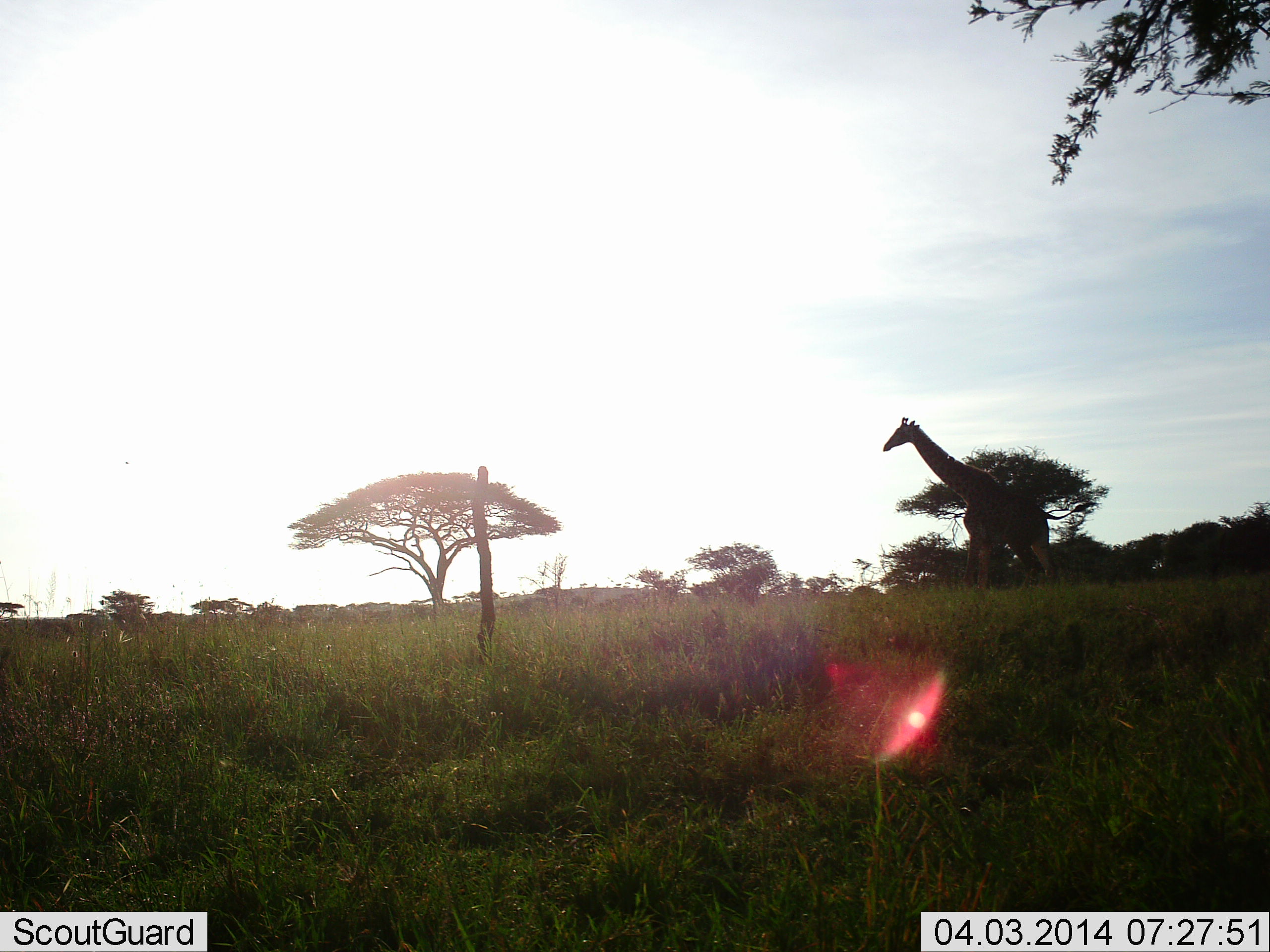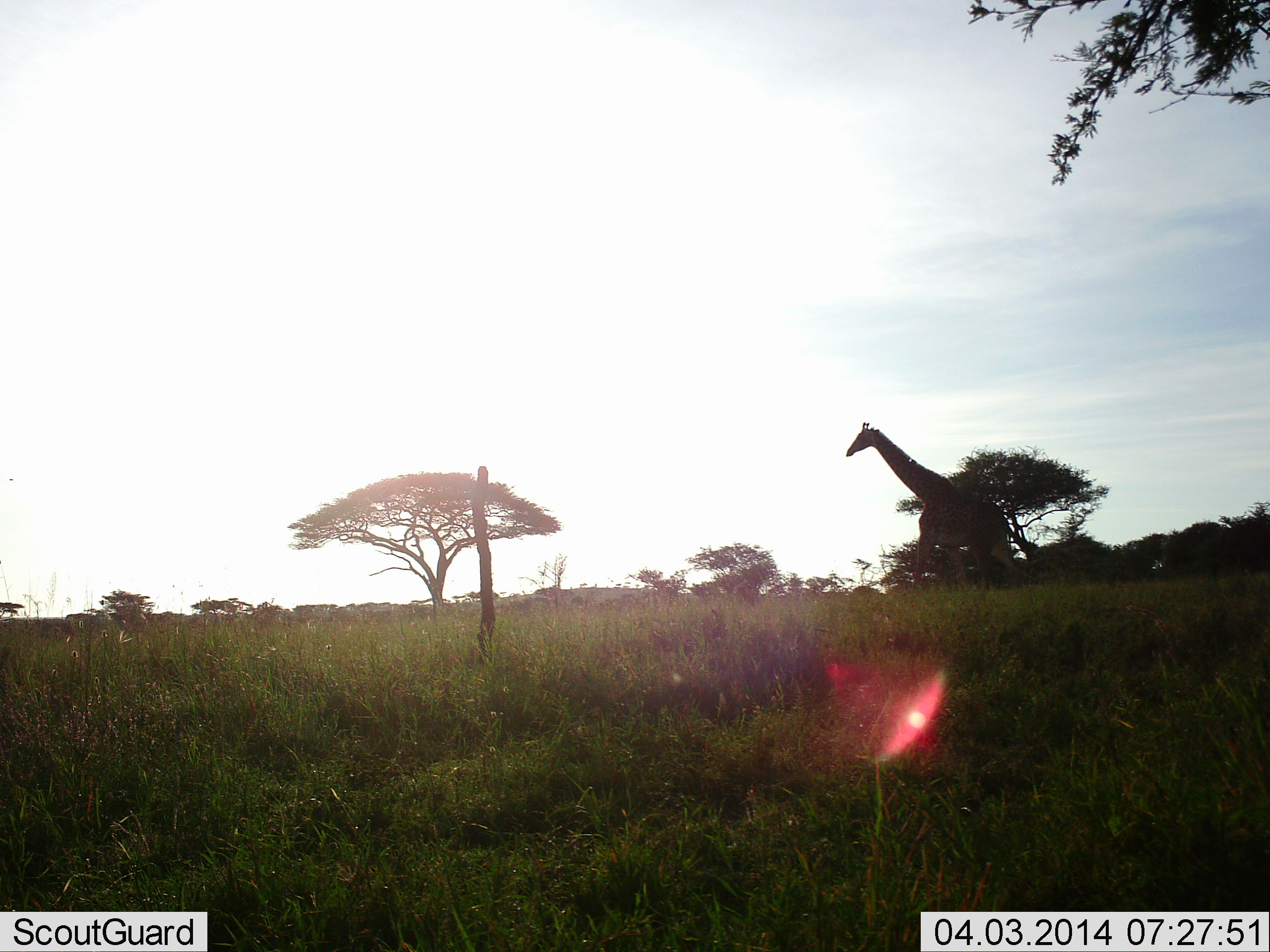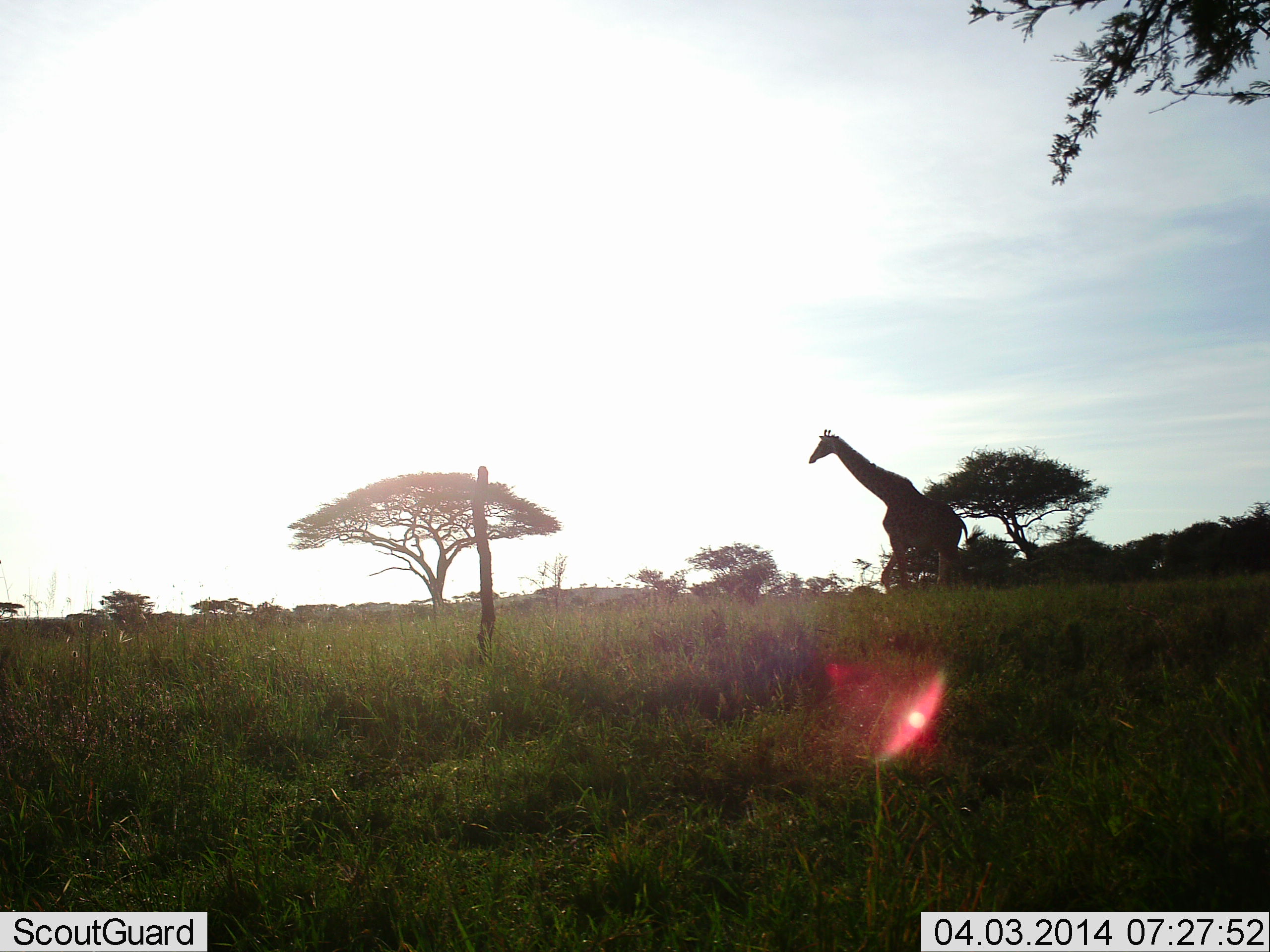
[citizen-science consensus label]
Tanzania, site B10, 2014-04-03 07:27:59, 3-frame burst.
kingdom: Animalia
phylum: Chordata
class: Mammalia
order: Artiodactyla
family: Giraffidae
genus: Giraffa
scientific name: Giraffa camelopardalis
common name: giraffe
Giraffe (Giraffa camelopardalis), count 1. Behavior (volunteer vote fractions): standing 10%, resting 0%, moving 90%, interacting 0%. Young present (vote fraction): 0%. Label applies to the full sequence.